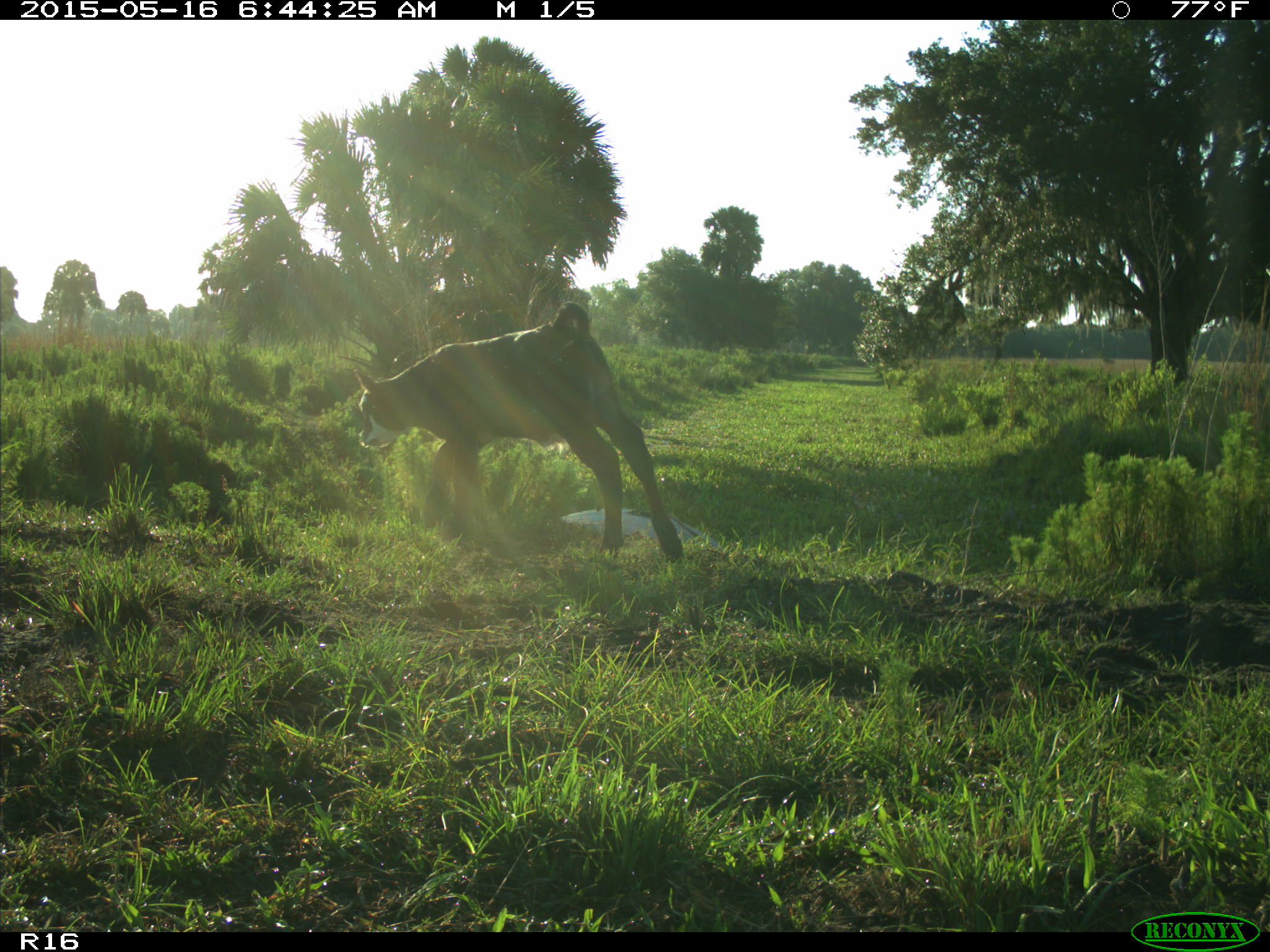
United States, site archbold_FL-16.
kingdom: Animalia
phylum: Chordata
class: Mammalia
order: Artiodactyla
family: Bovidae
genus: Bos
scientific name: Bos taurus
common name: domestic cow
Bos taurus (domestic cow).